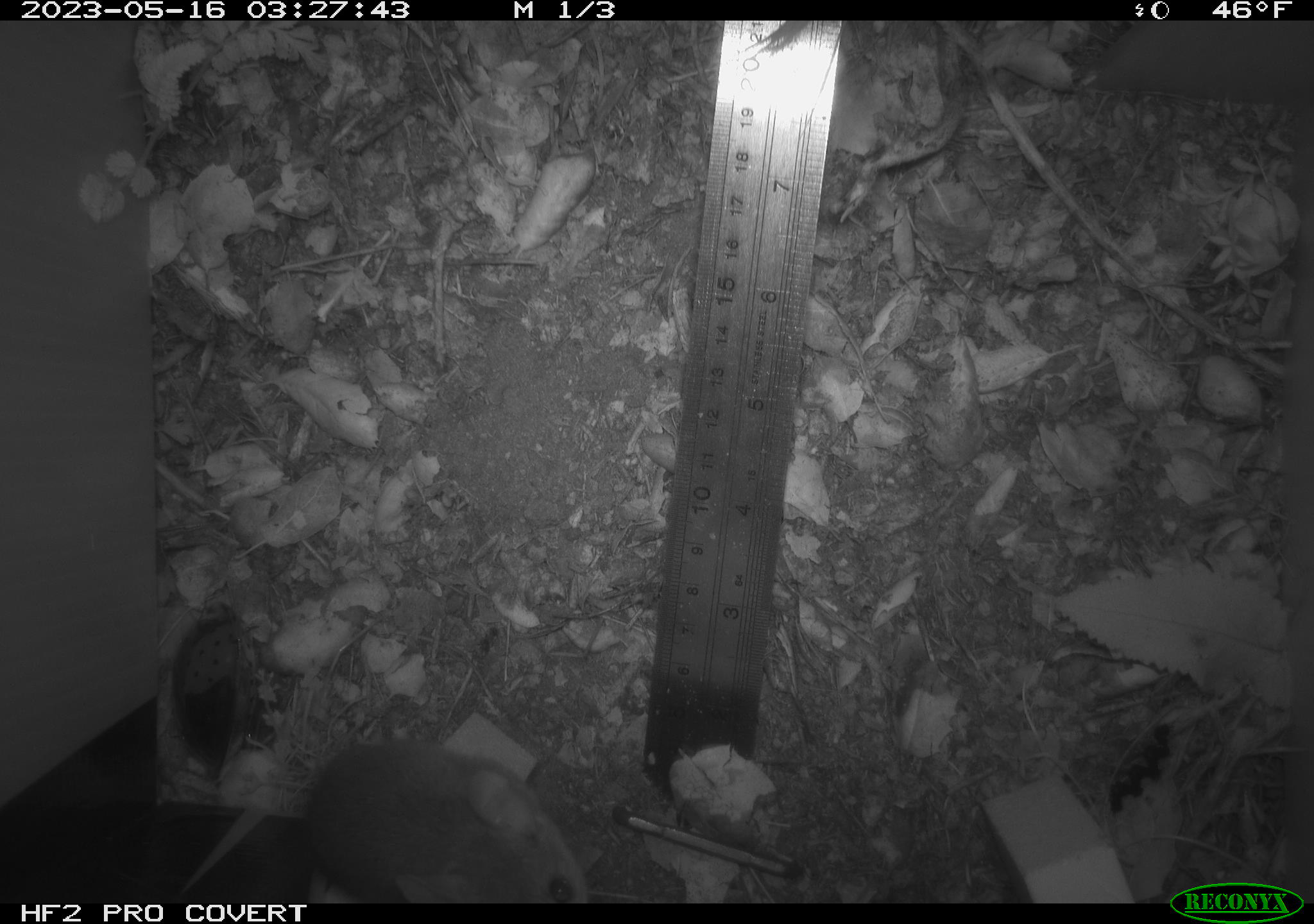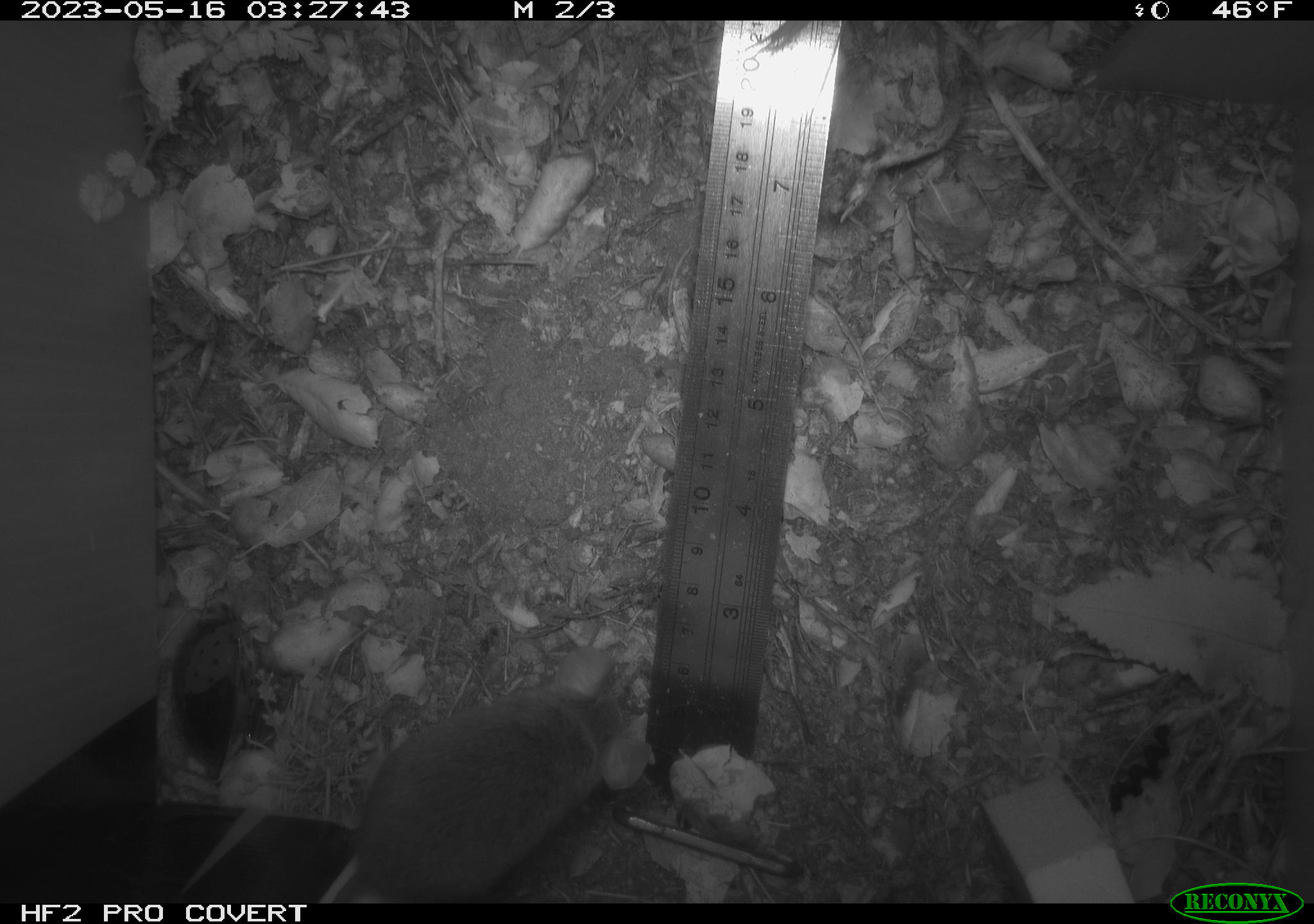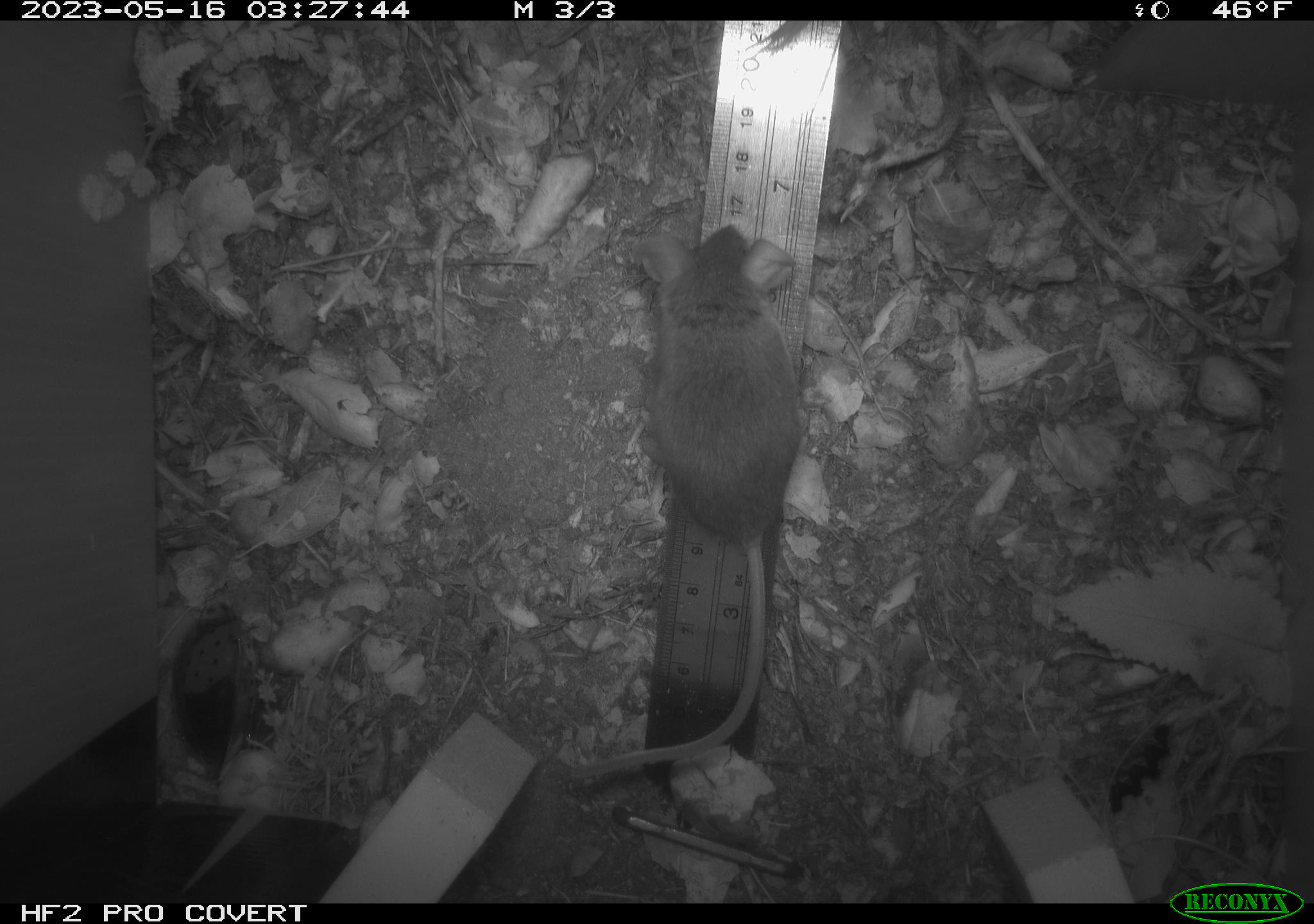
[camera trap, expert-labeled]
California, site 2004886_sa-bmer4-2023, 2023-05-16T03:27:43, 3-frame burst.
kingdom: Animalia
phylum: Chordata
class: Mammalia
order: Rodentia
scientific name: Rodentia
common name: mouse species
Mouse species (Rodentia).